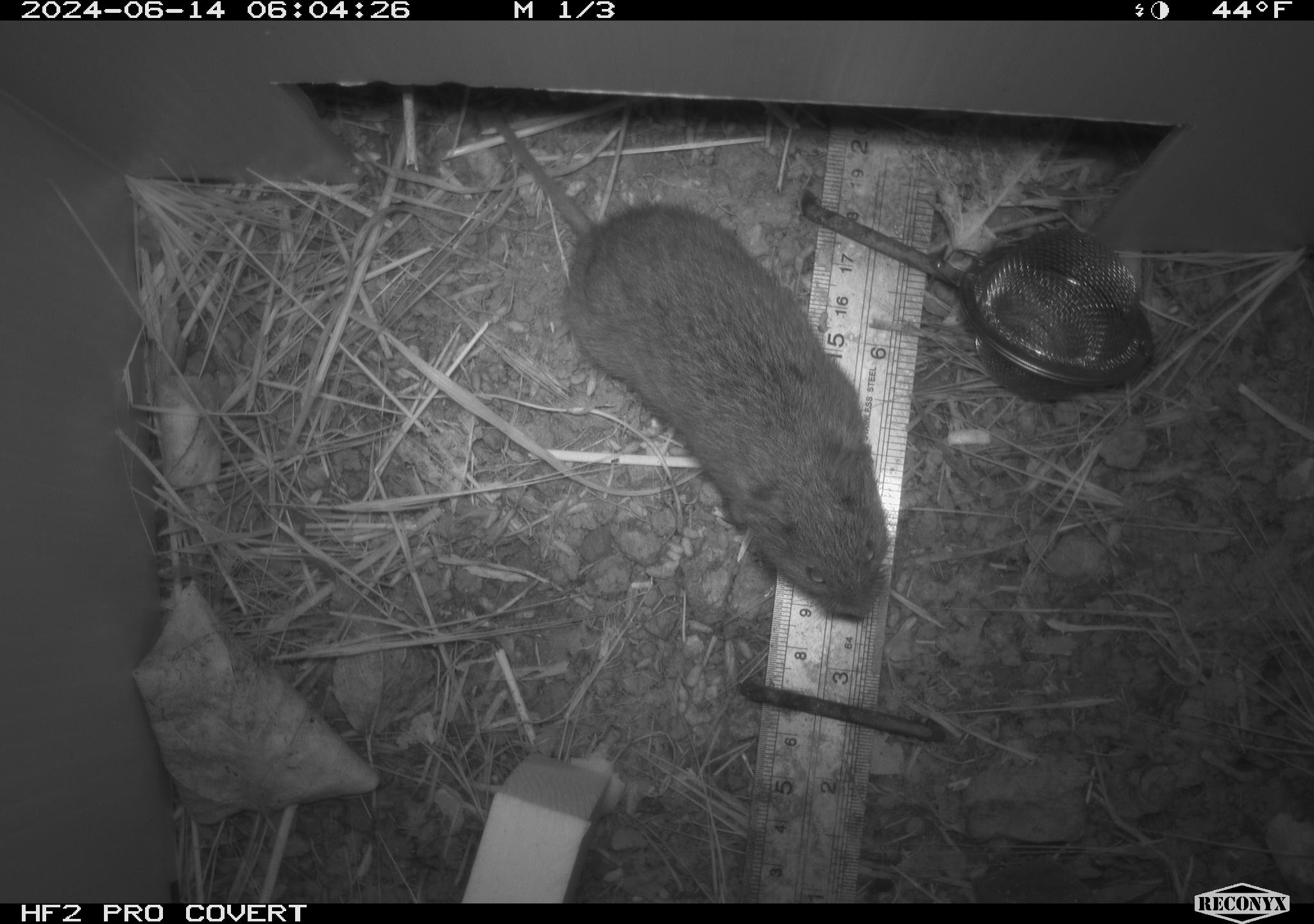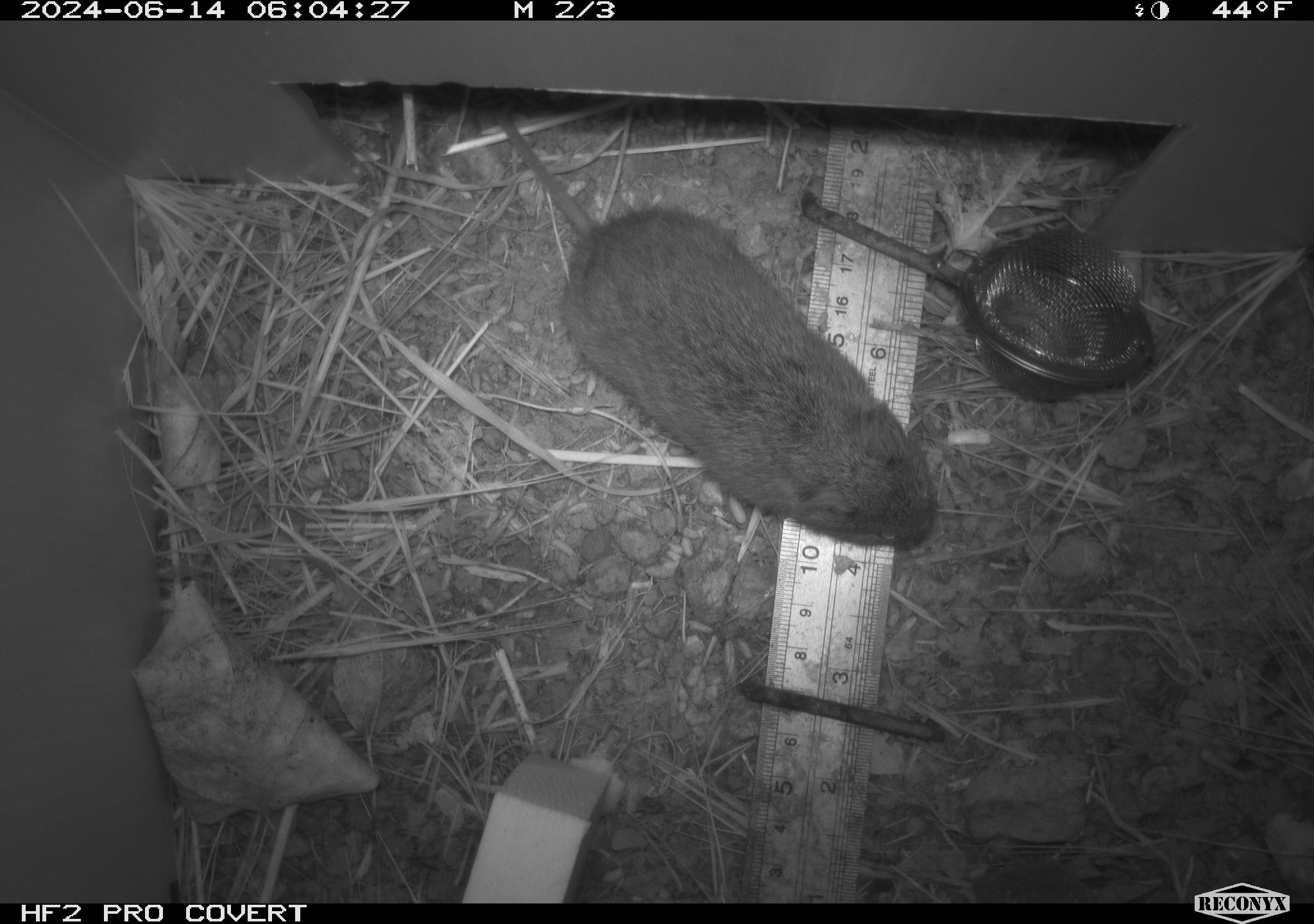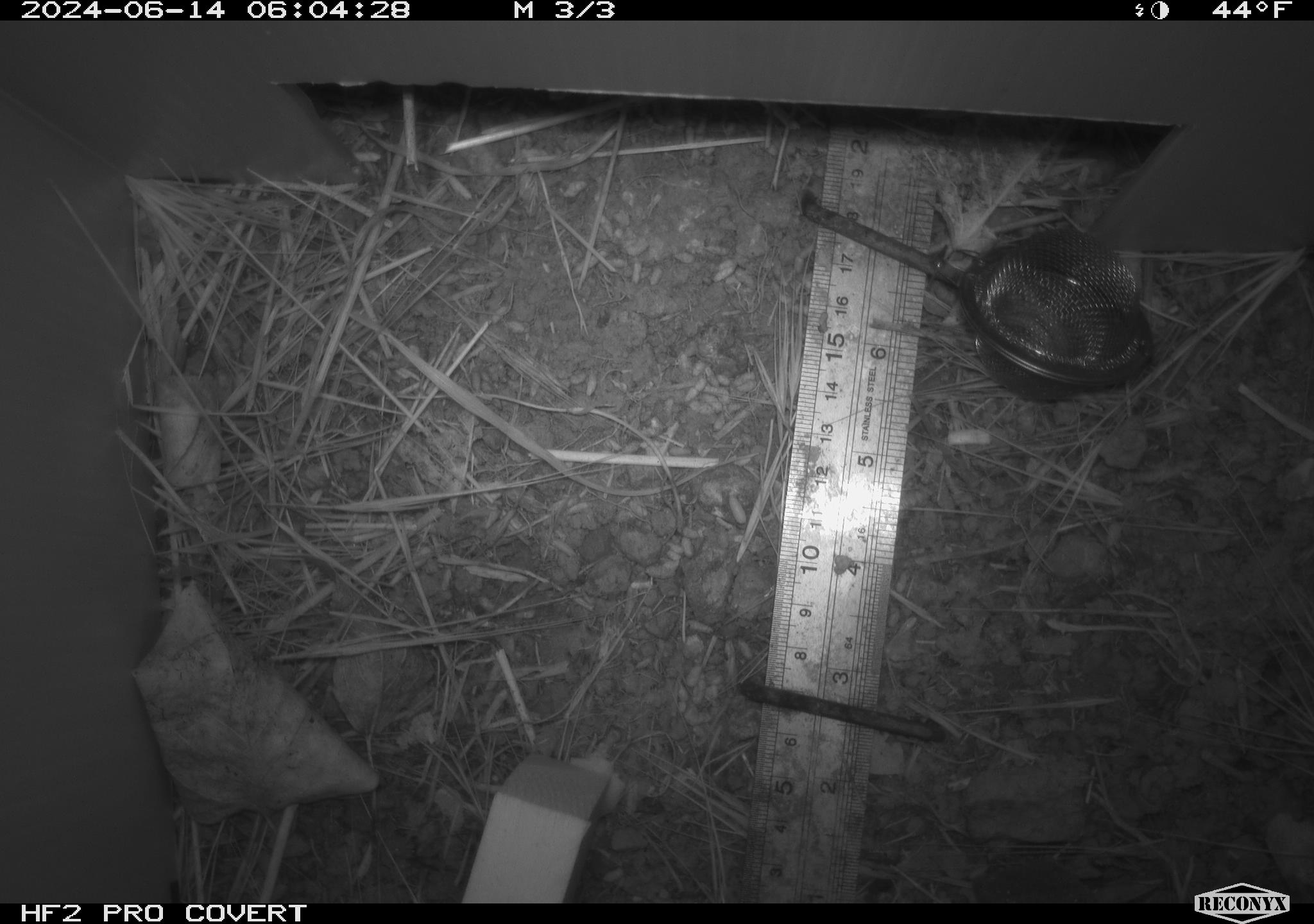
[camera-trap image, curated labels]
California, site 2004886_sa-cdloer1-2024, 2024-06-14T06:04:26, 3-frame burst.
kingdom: Animalia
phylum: Chordata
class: Mammalia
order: Rodentia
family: Cricetidae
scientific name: Arvicolinae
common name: voles, lemmings, and muskrats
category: arvicolinae subfamily